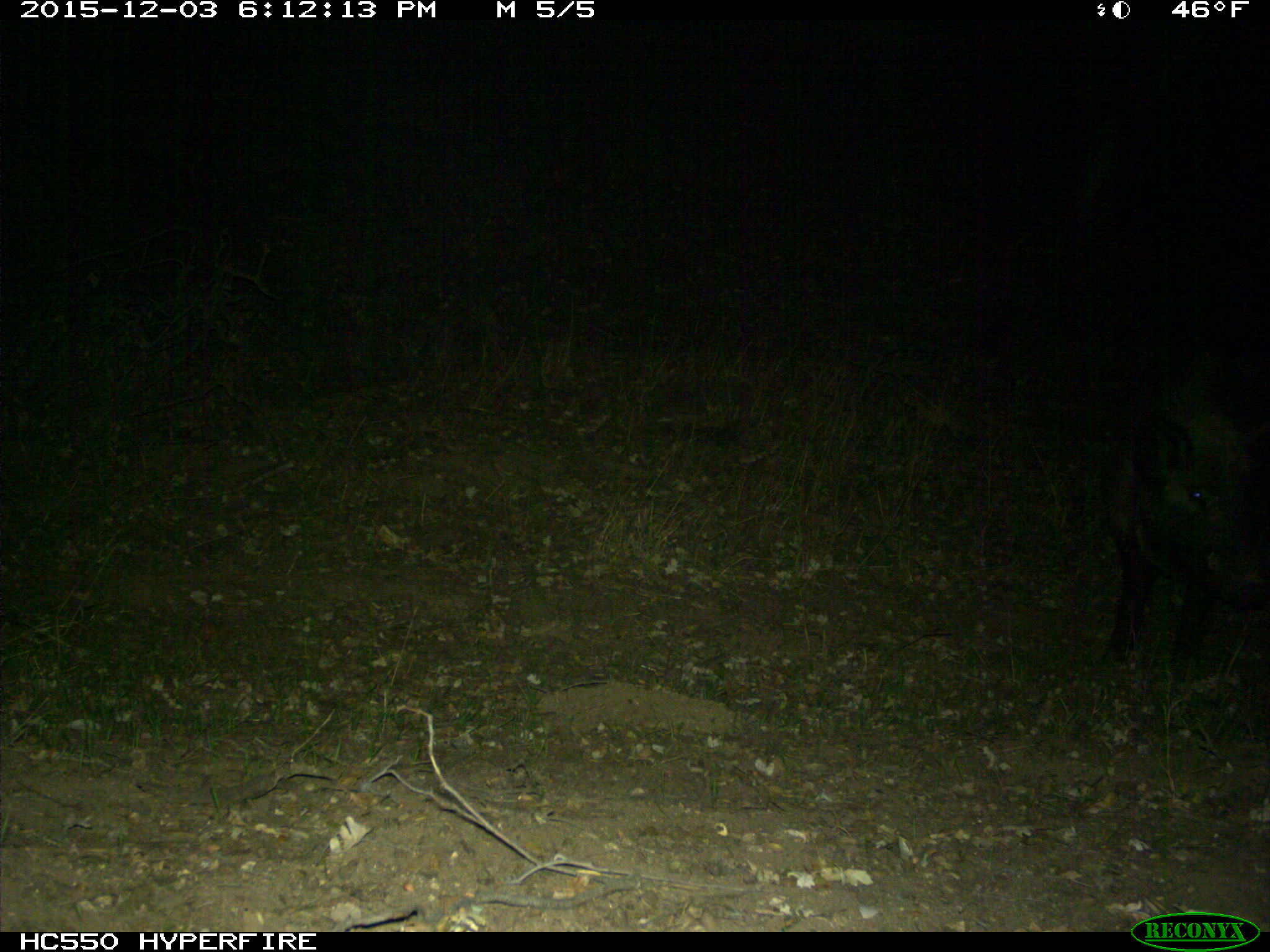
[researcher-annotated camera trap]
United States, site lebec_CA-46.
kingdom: Animalia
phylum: Chordata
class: Mammalia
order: Artiodactyla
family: Suidae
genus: Sus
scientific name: Sus scrofa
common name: wild boar